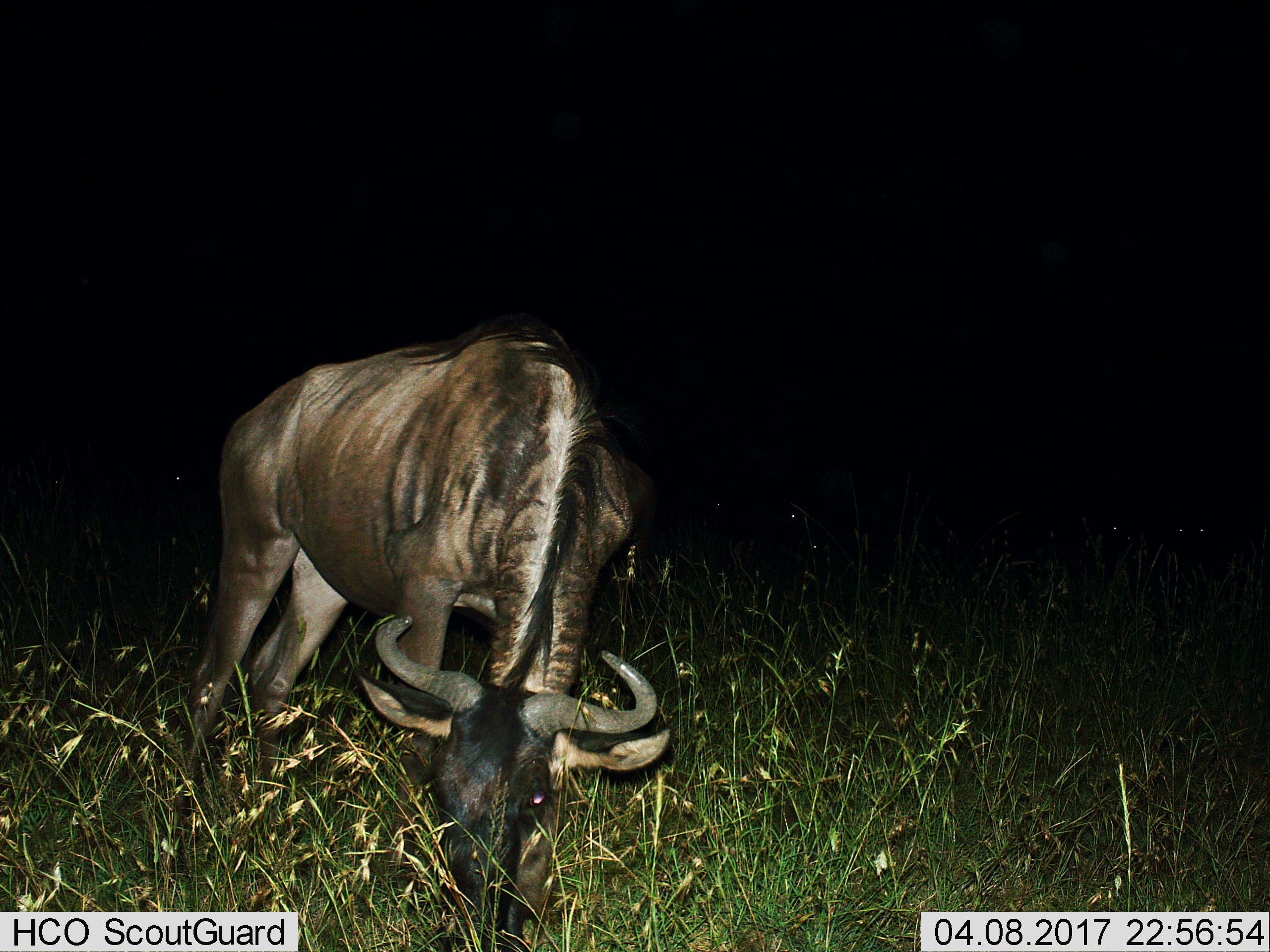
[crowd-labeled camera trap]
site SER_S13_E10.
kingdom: Animalia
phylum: Chordata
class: Mammalia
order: Artiodactyla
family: Bovidae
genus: Connochaetes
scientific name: Connochaetes taurinus taurinus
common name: blue wildebeest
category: wildebeestblue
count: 1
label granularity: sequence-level